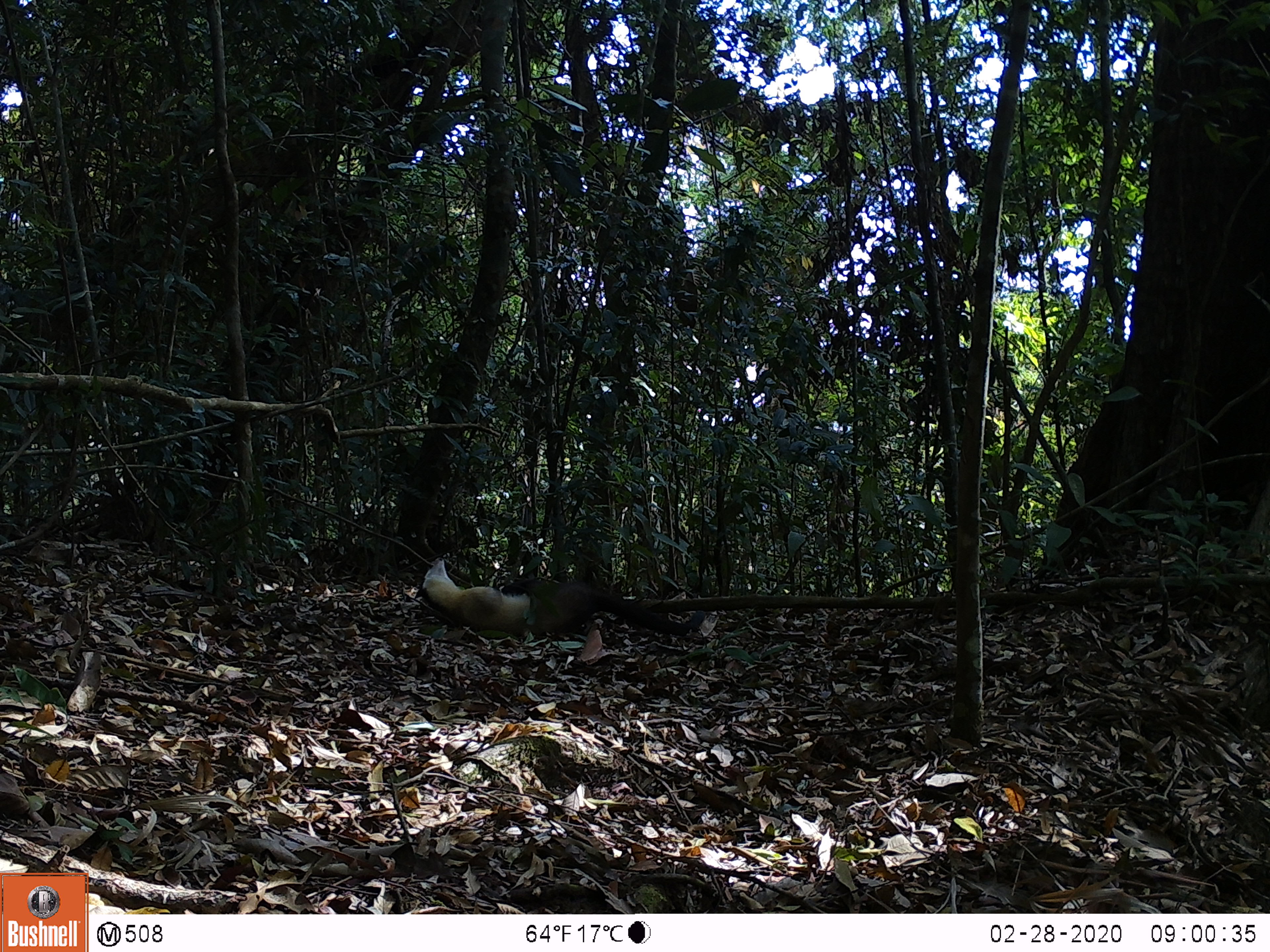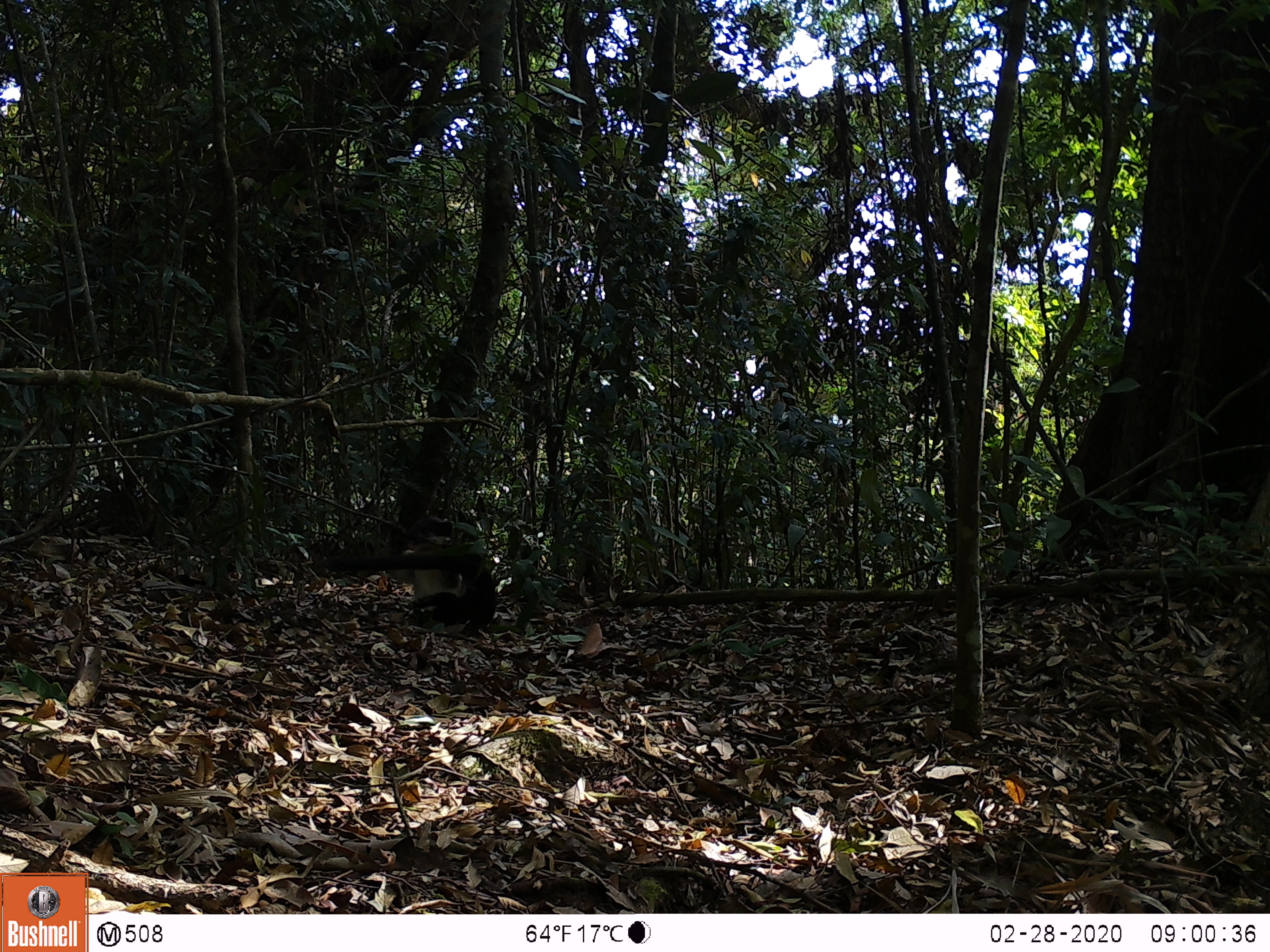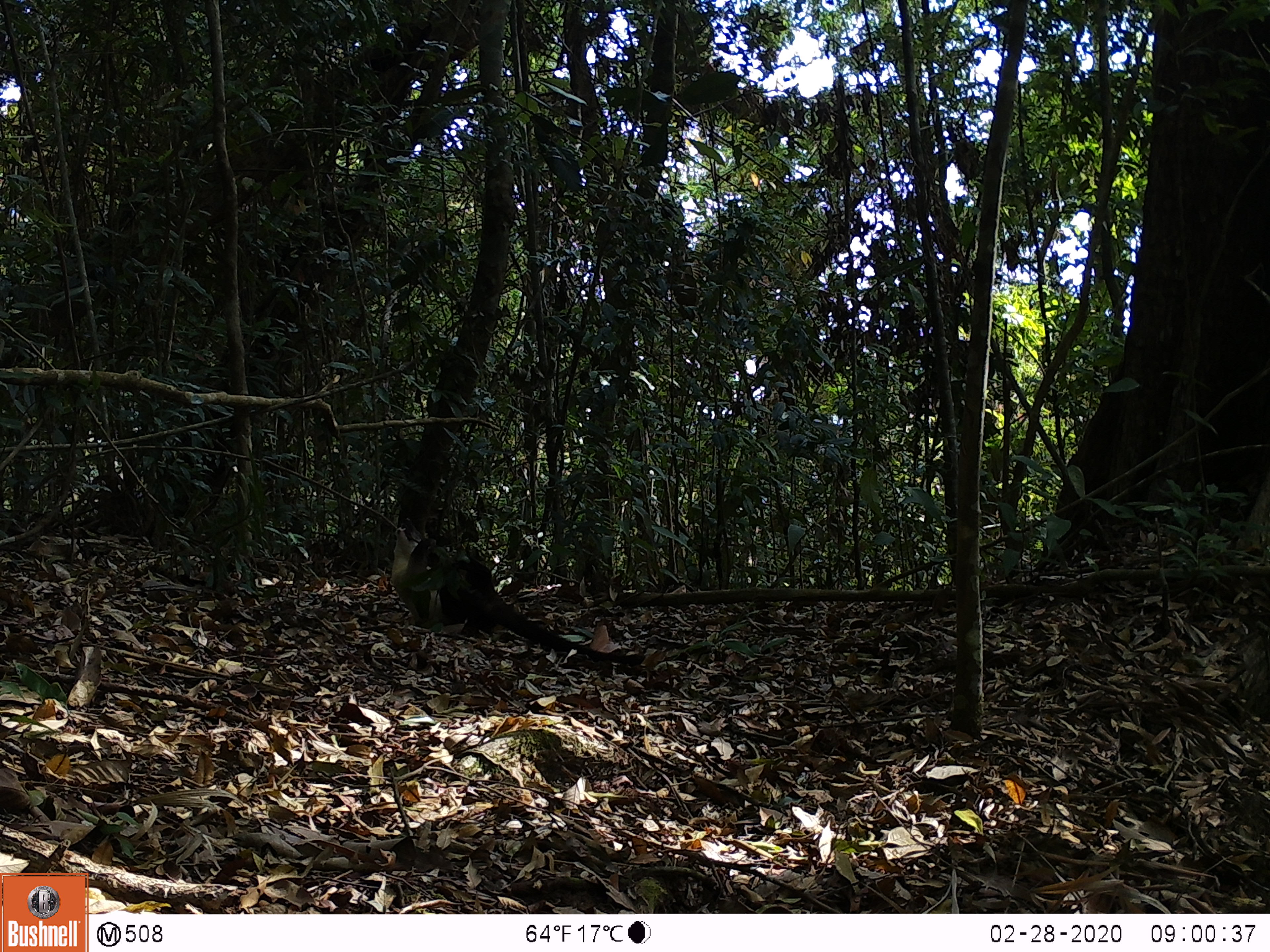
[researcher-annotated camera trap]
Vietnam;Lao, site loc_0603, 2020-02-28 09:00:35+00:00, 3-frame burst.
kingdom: Animalia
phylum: Chordata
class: Mammalia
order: Carnivora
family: Mustelidae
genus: Martes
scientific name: Martes flavigula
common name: yellow-throated marten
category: yellow throated marten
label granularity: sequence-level